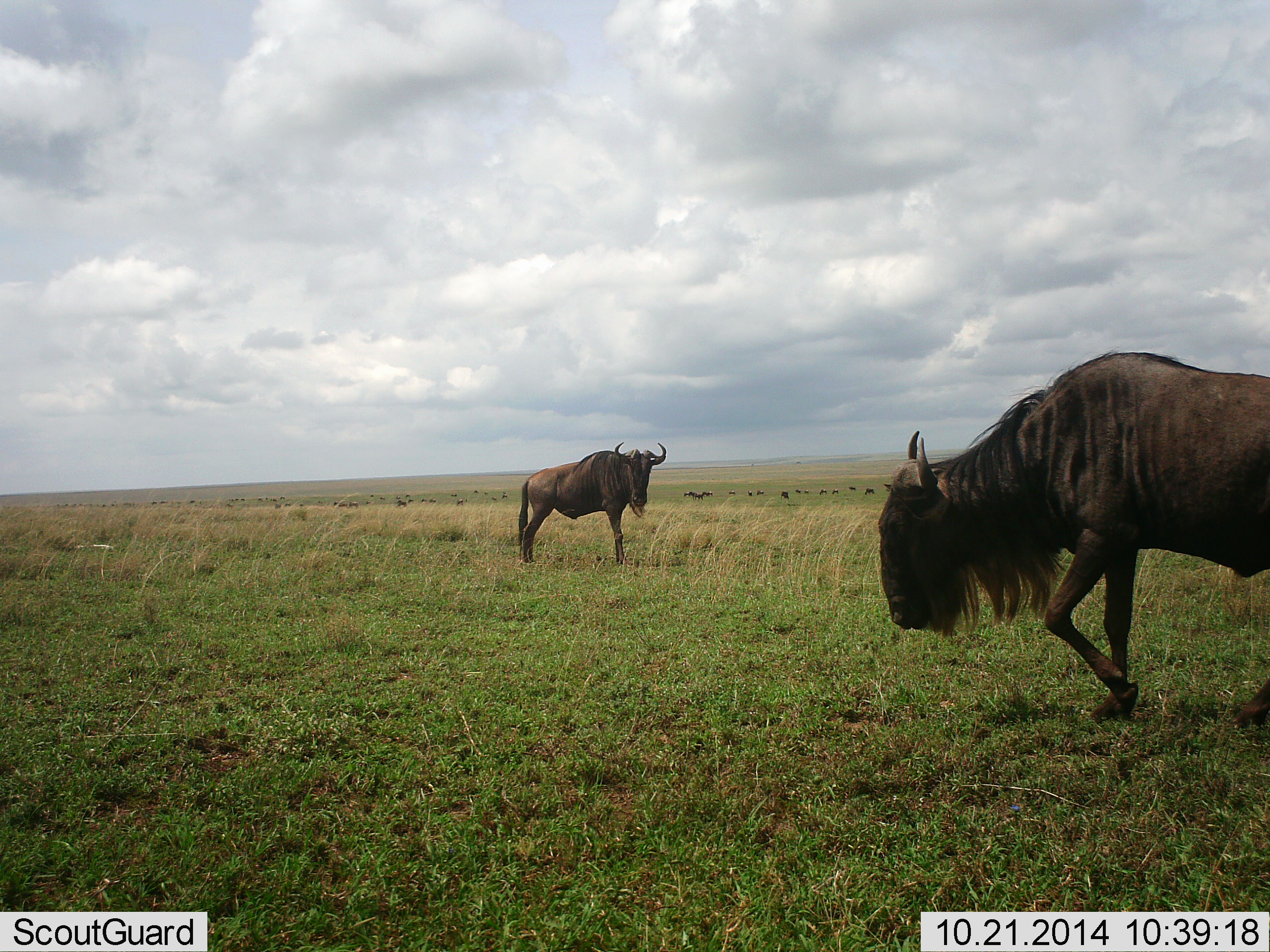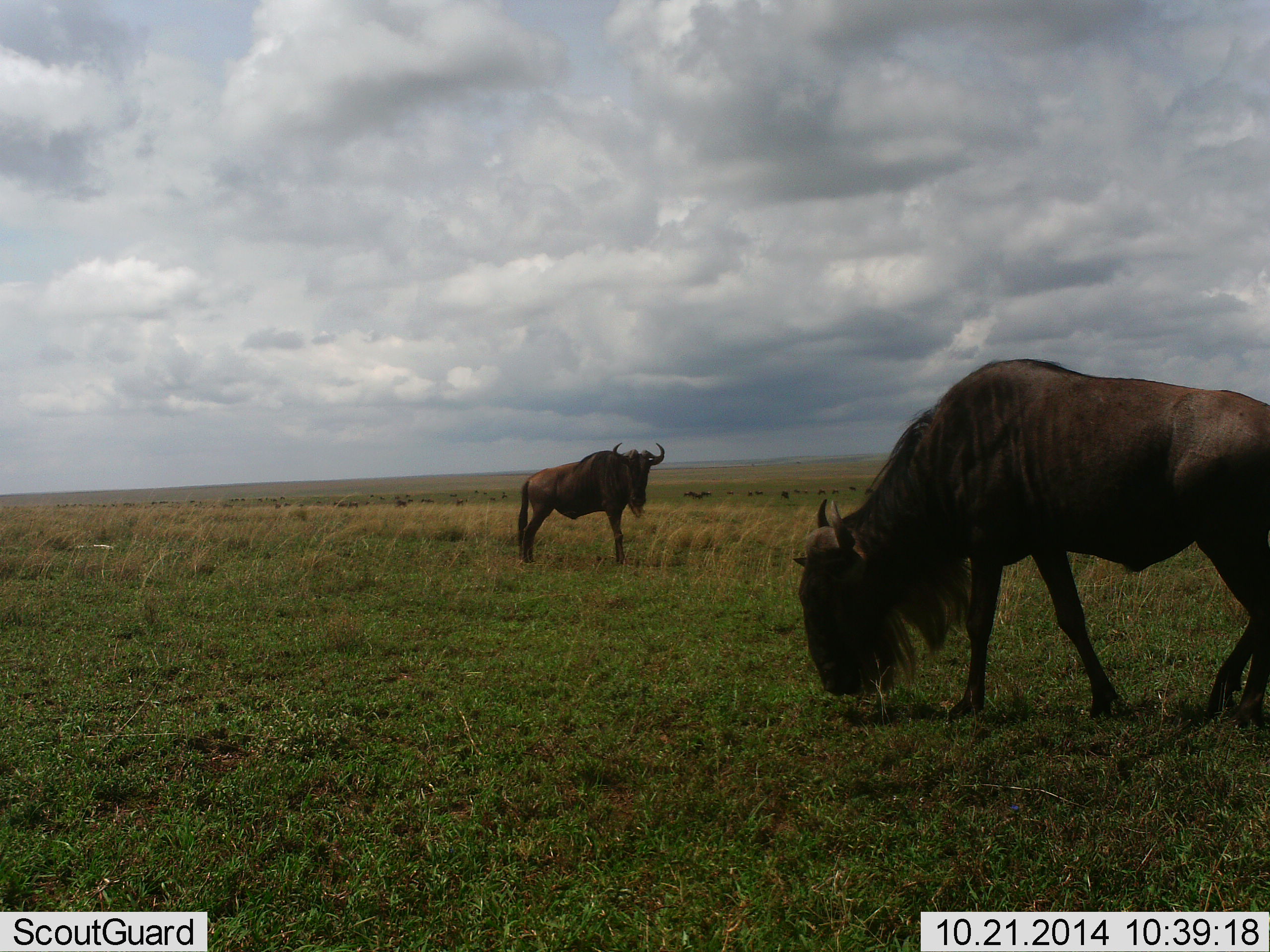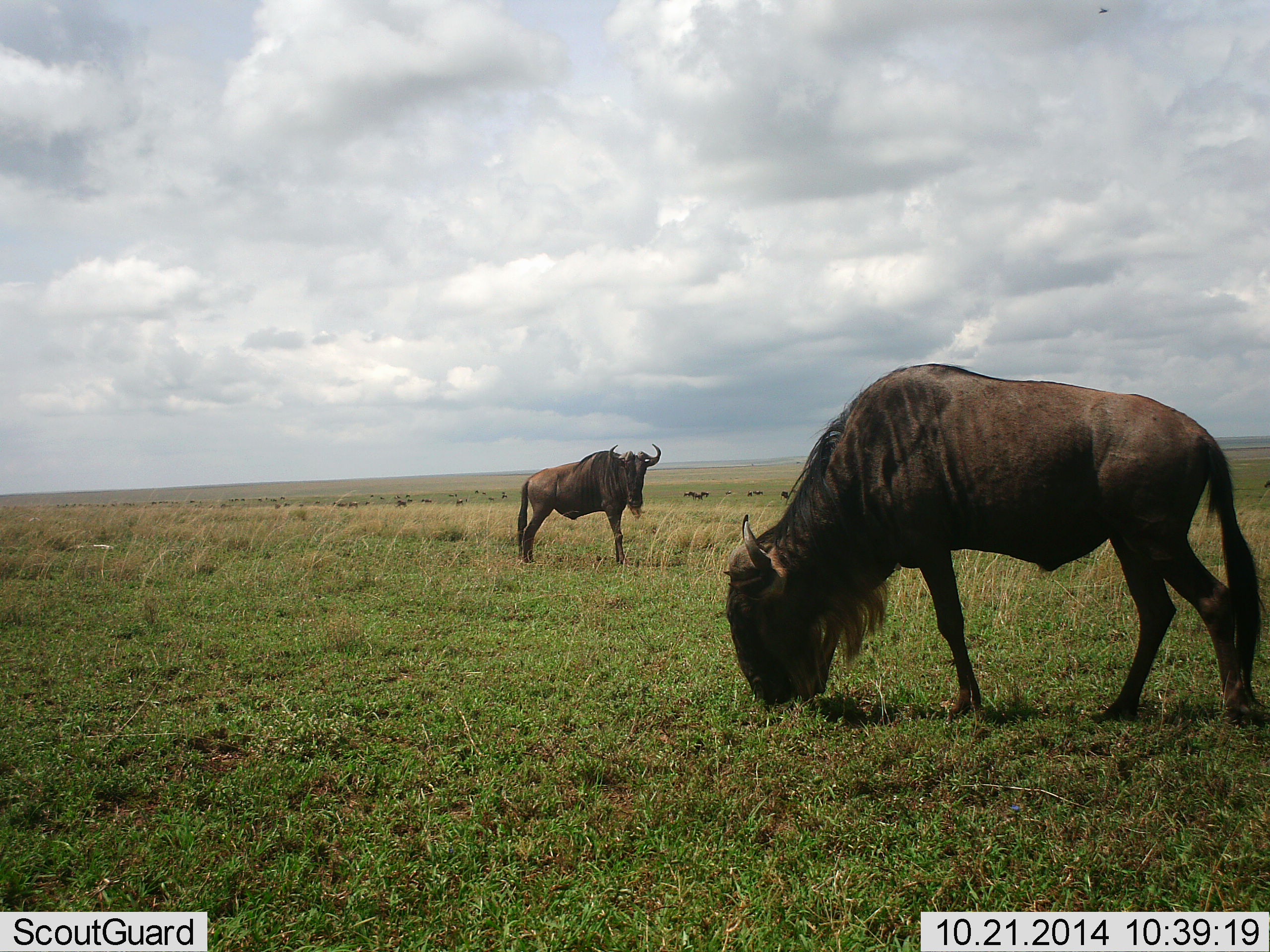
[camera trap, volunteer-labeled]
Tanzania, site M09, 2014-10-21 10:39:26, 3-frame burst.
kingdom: Animalia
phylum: Chordata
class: Mammalia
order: Artiodactyla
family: Bovidae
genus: Connochaetes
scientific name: Connochaetes taurinus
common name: blue wildebeest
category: wildebeest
Wildebeest (blue wildebeest) (Connochaetes taurinus), count 2. Behavior (volunteer vote fractions): standing 80%, resting 0%, moving 40%, interacting 0%. Young present (vote fraction): 0%. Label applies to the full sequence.